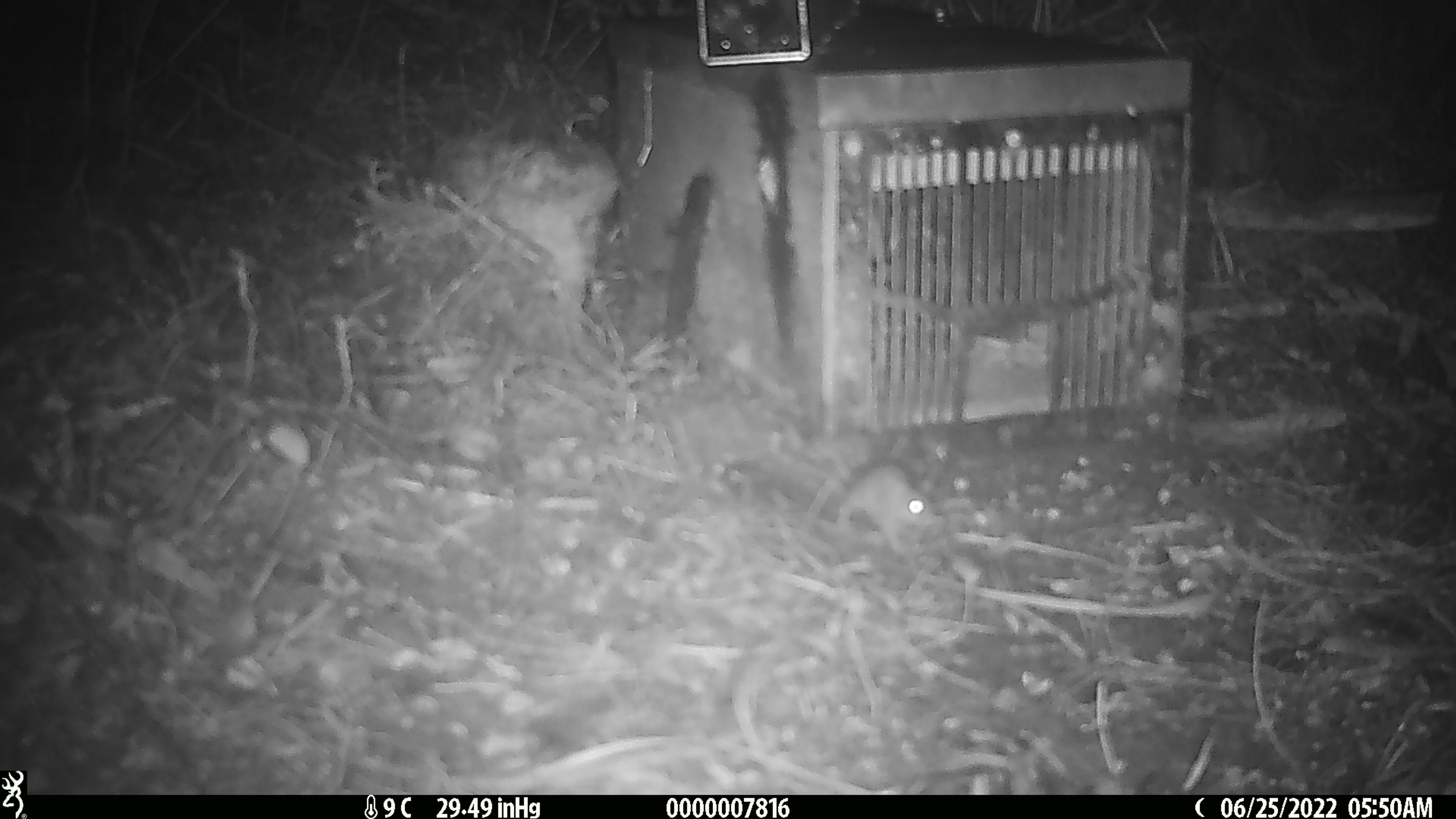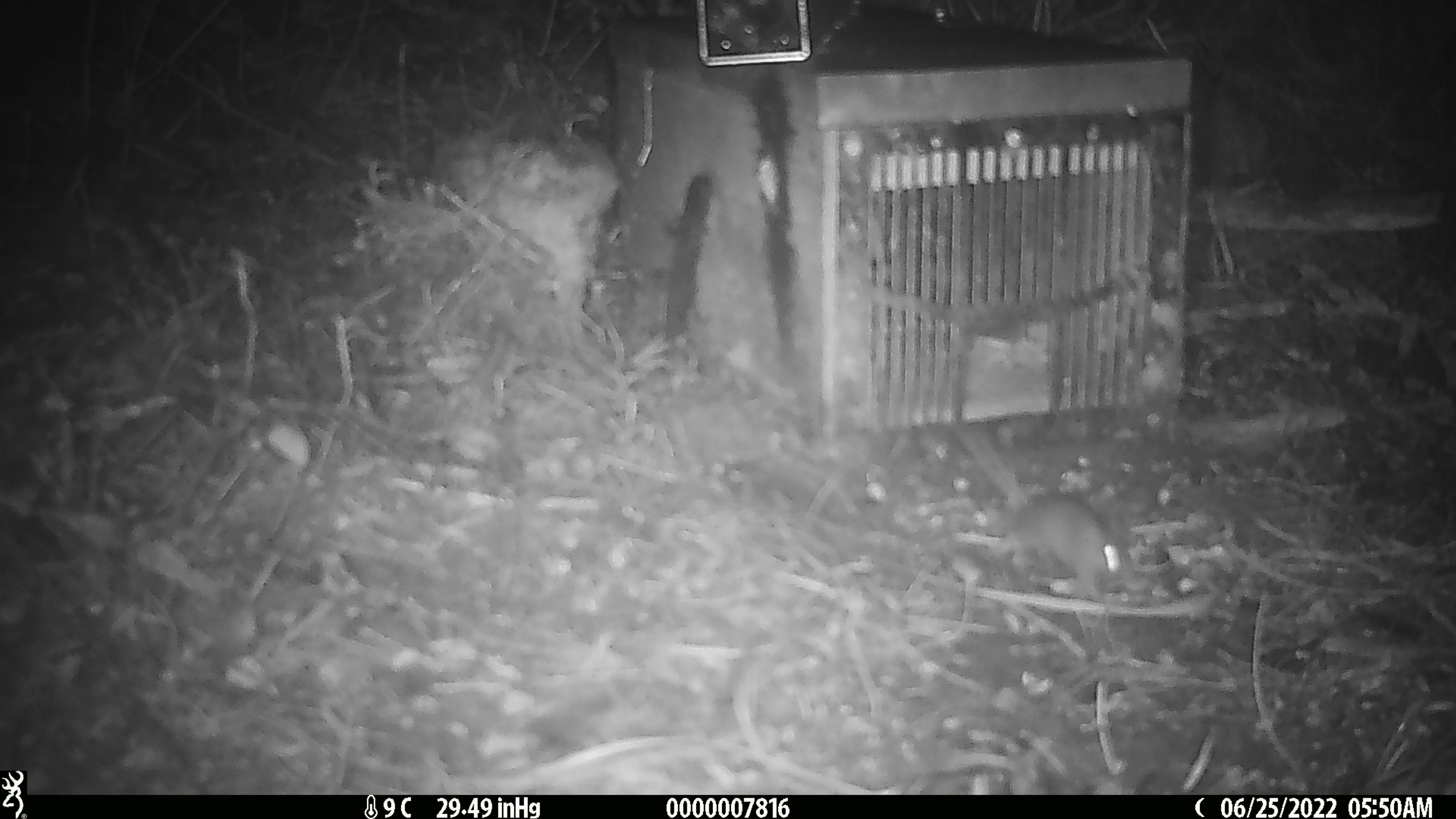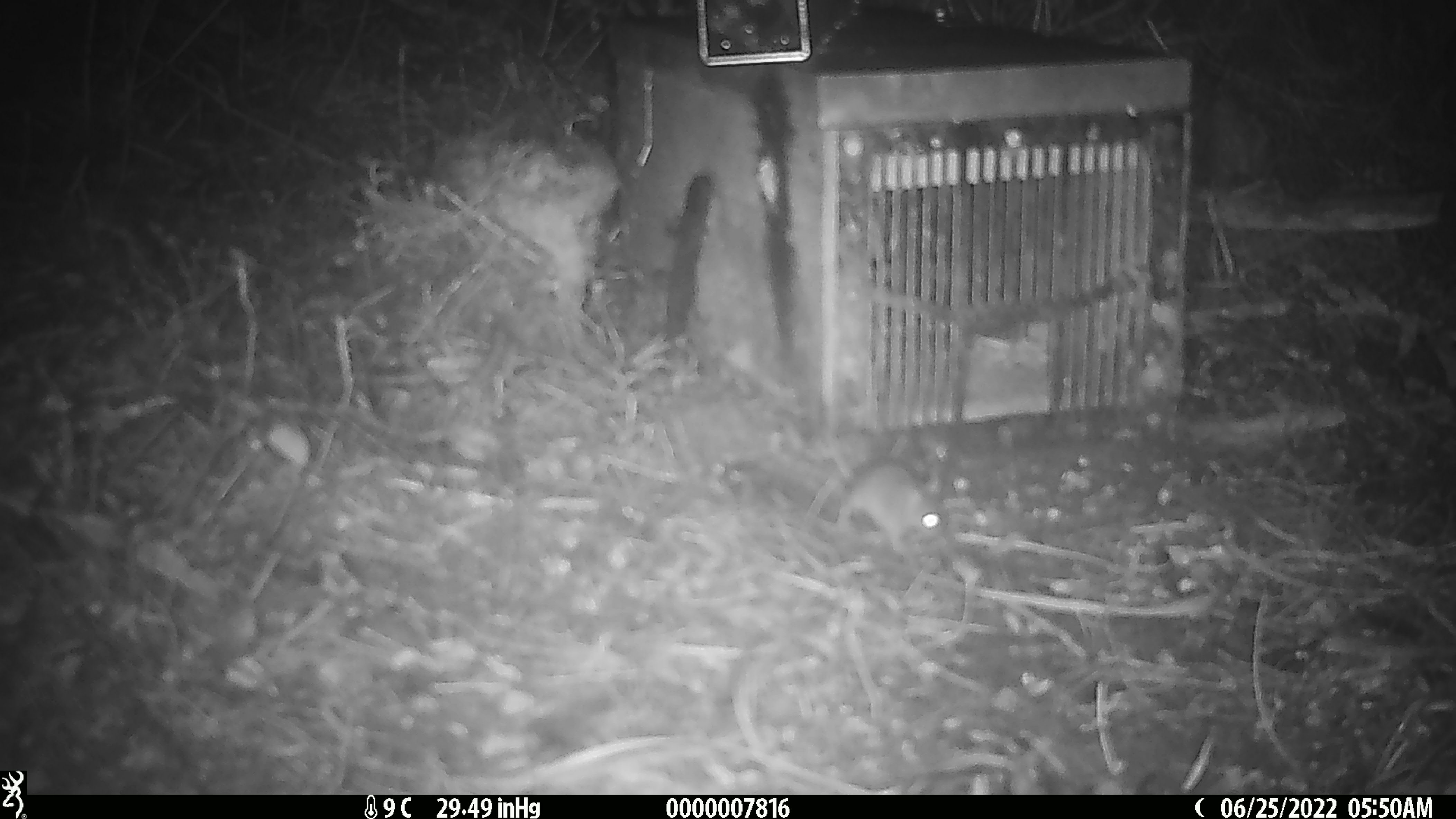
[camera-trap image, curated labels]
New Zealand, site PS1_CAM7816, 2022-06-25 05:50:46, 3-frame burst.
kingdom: Animalia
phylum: Chordata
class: Mammalia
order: Rodentia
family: Muridae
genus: Mus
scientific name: Mus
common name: mouse